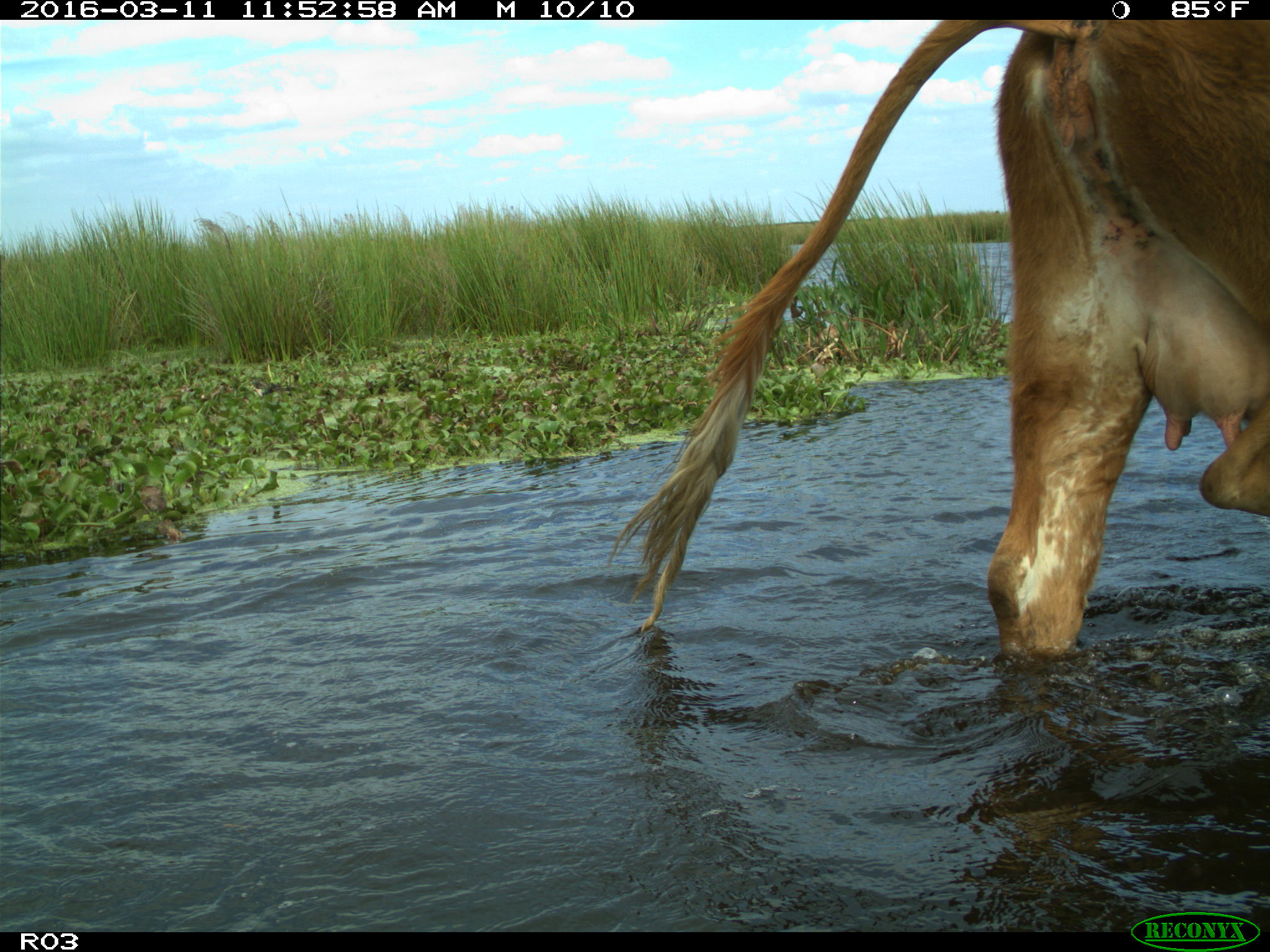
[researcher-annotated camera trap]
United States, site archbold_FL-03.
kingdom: Animalia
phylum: Chordata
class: Mammalia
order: Artiodactyla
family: Bovidae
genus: Bos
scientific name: Bos taurus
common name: domestic cow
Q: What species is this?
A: Bos taurus (domestic cow).